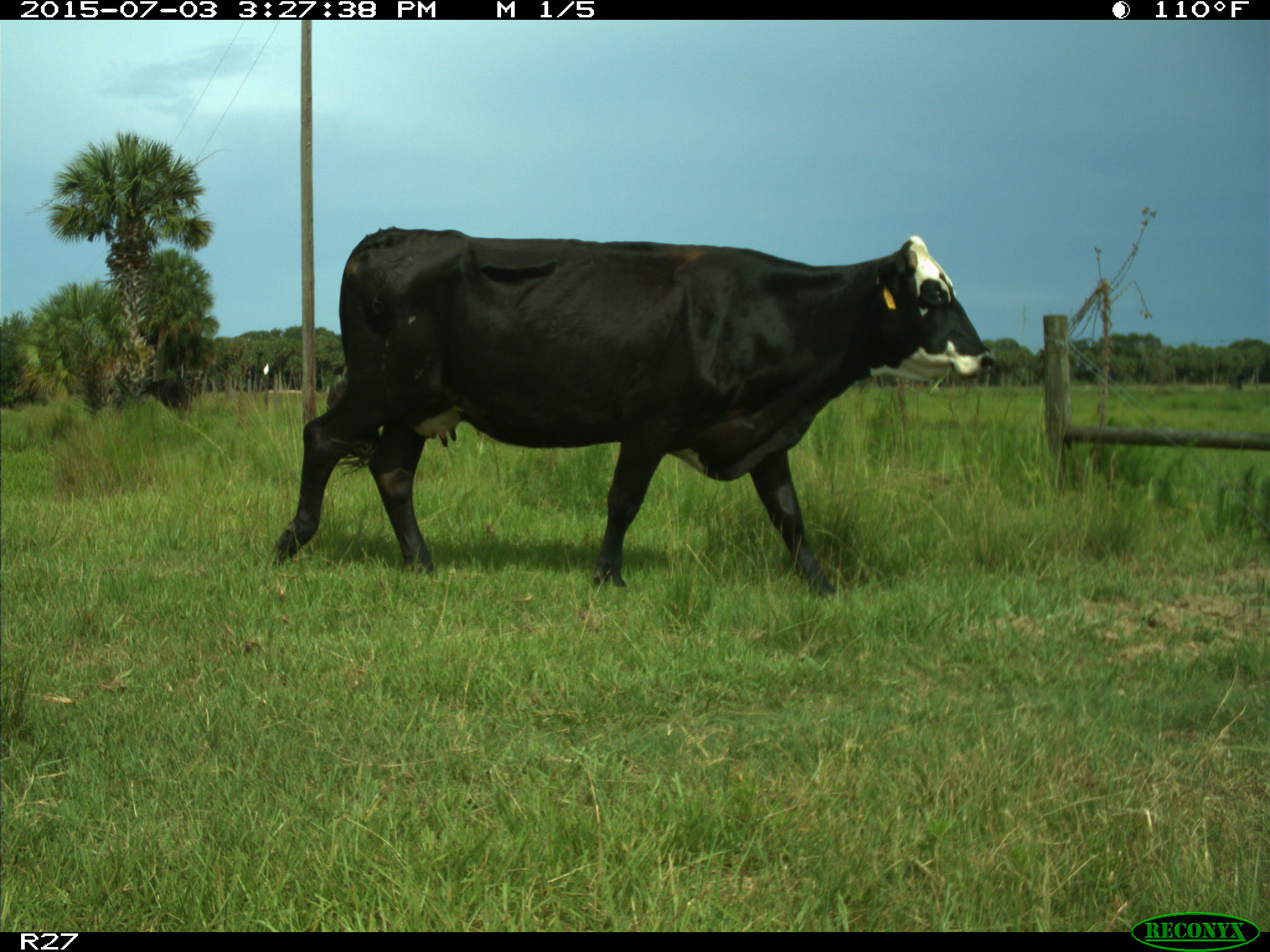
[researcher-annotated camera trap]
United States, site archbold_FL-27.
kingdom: Animalia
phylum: Chordata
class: Mammalia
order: Artiodactyla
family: Bovidae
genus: Bos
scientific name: Bos taurus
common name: domestic cow